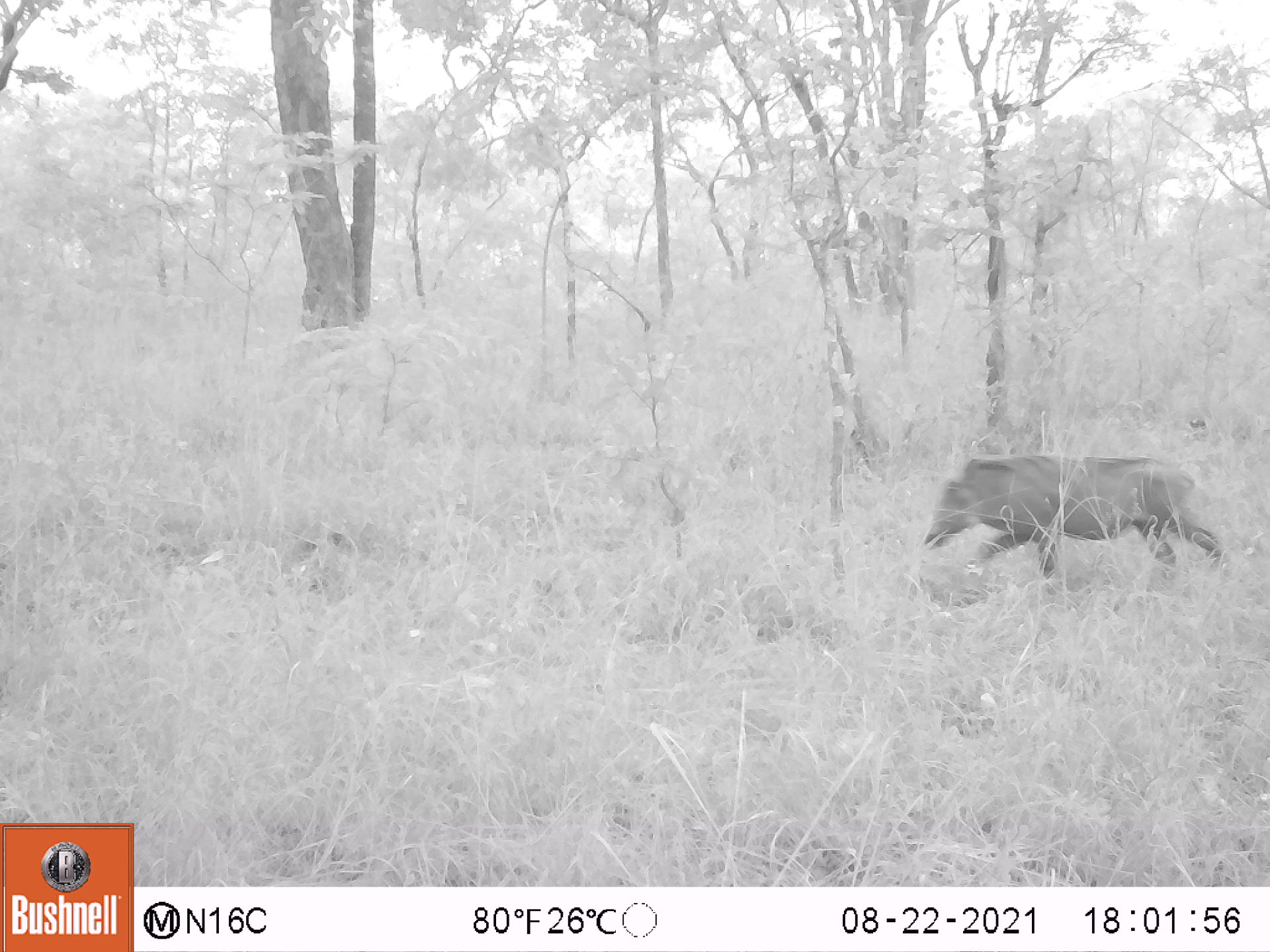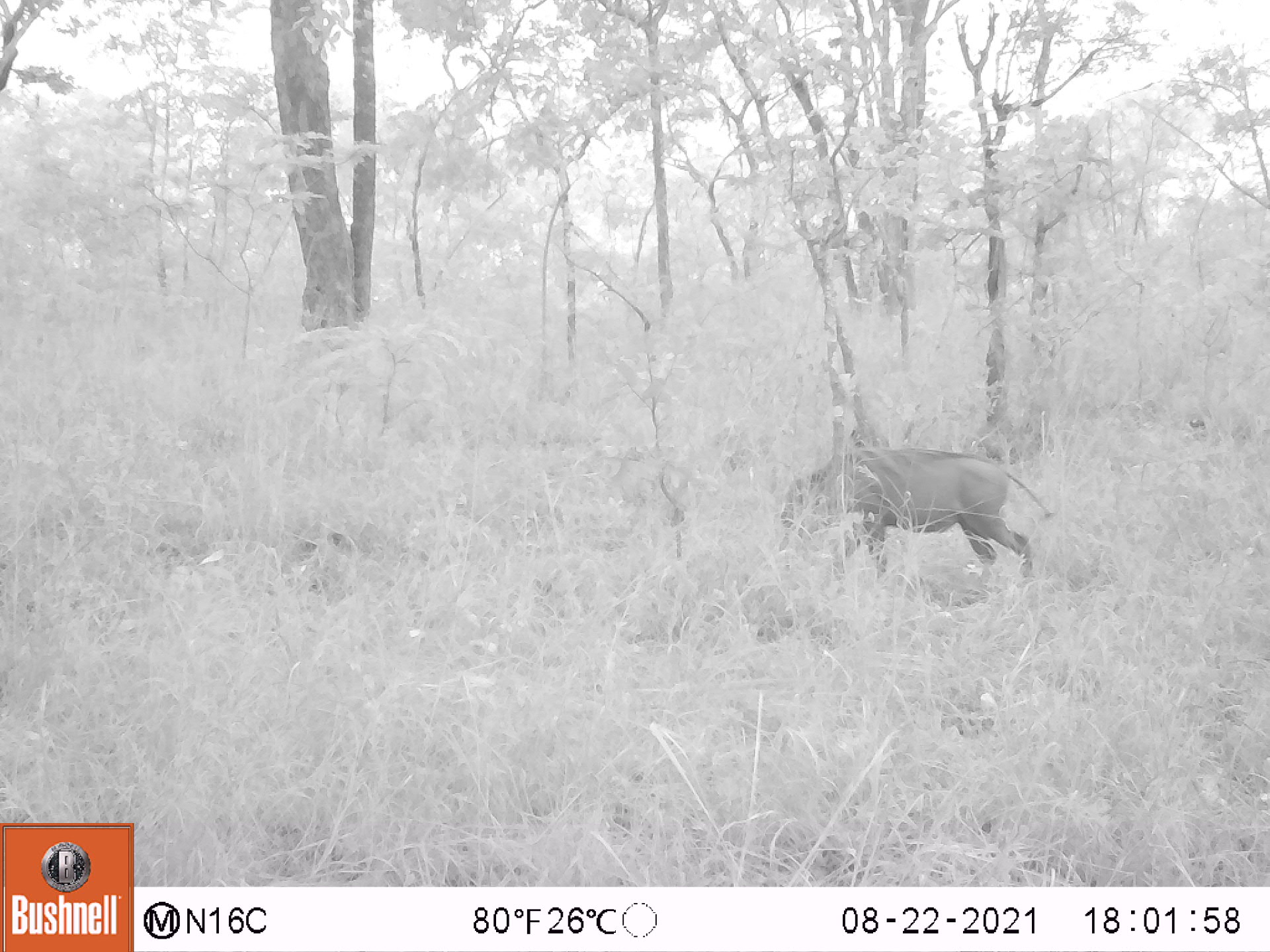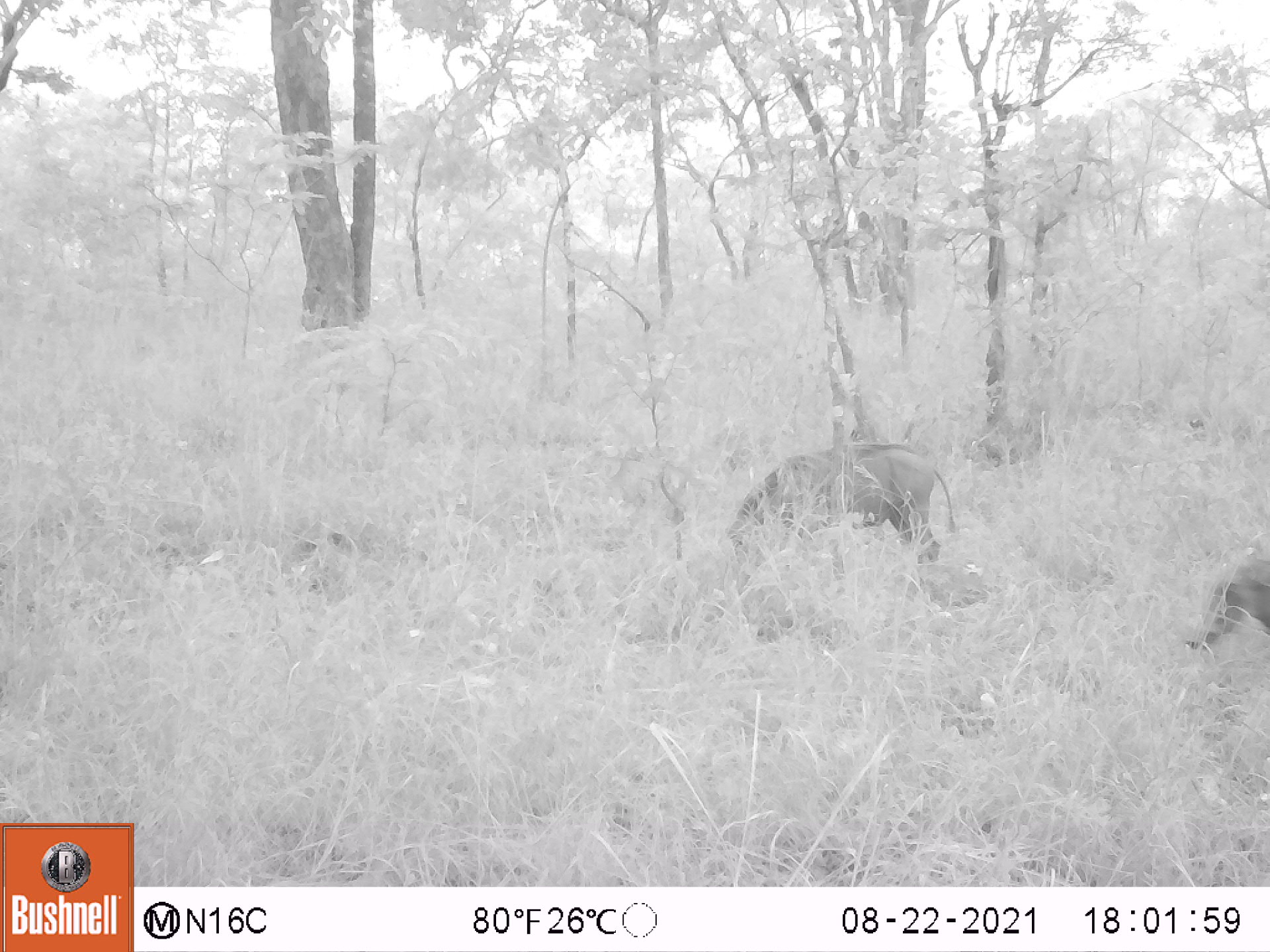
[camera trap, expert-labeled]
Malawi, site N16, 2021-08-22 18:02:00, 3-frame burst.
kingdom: Animalia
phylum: Chordata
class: Mammalia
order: Artiodactyla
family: Suidae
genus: Phacochoerus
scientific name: Phacochoerus africanus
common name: common warthog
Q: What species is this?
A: Common warthog (Phacochoerus africanus).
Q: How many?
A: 1.